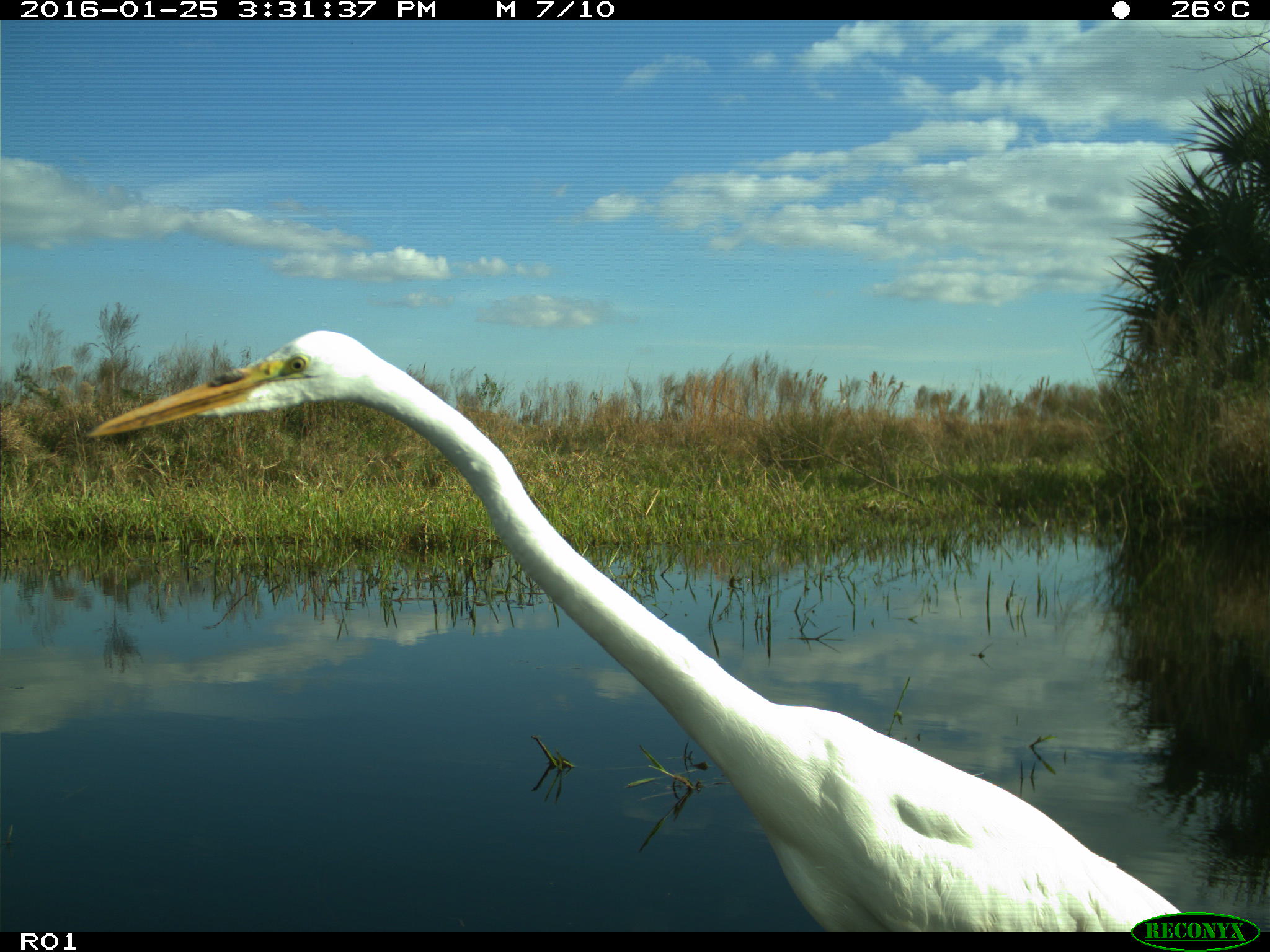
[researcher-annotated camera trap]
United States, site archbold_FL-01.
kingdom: Animalia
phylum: Chordata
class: Aves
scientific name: Aves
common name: birds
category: unidentified bird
Unidentified bird (birds) (Aves).